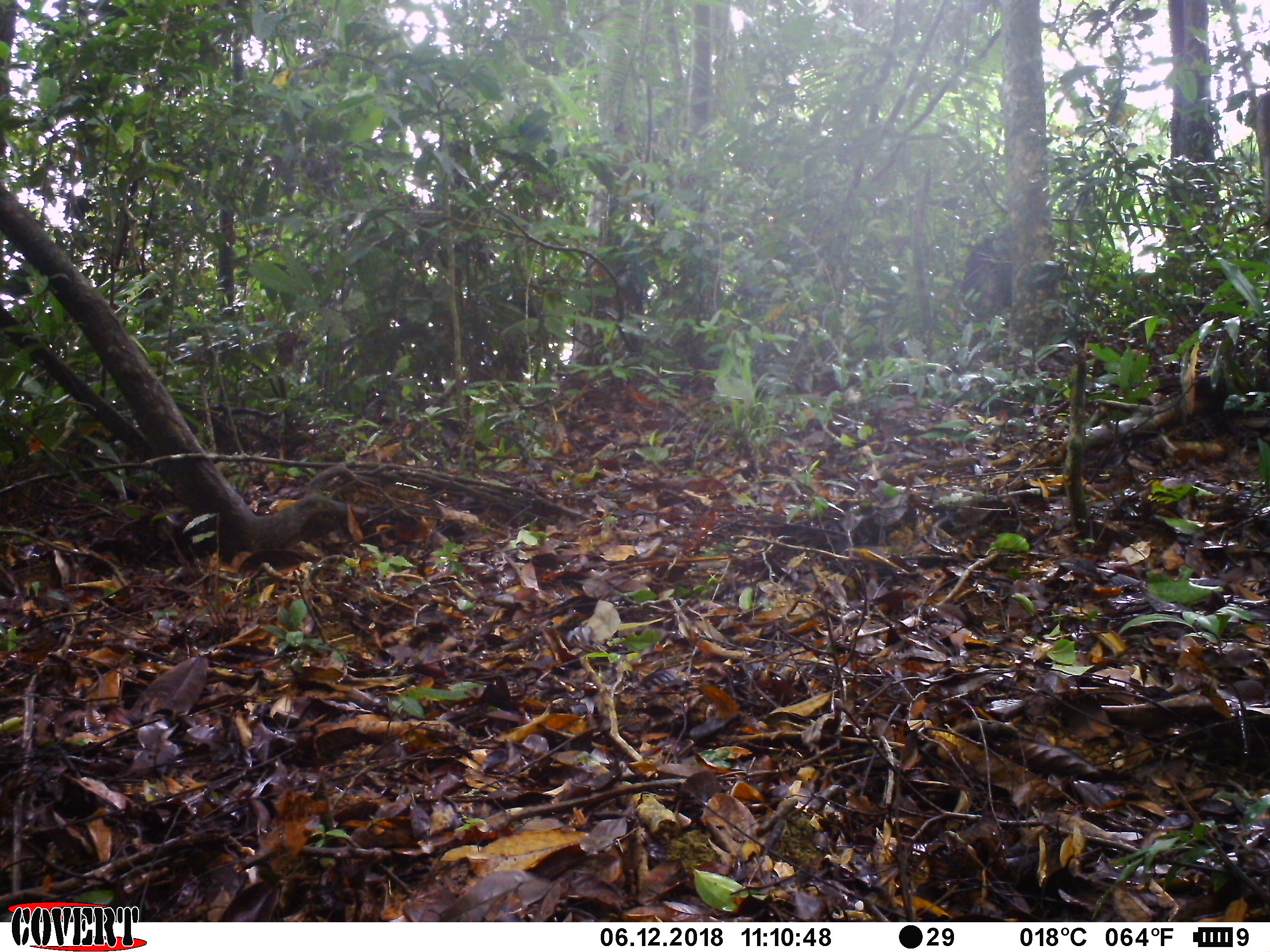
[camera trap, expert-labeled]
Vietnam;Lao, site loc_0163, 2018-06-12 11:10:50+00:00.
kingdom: Animalia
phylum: Chordata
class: Mammalia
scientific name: Mammalia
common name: mammal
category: unidentified mammal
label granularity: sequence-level